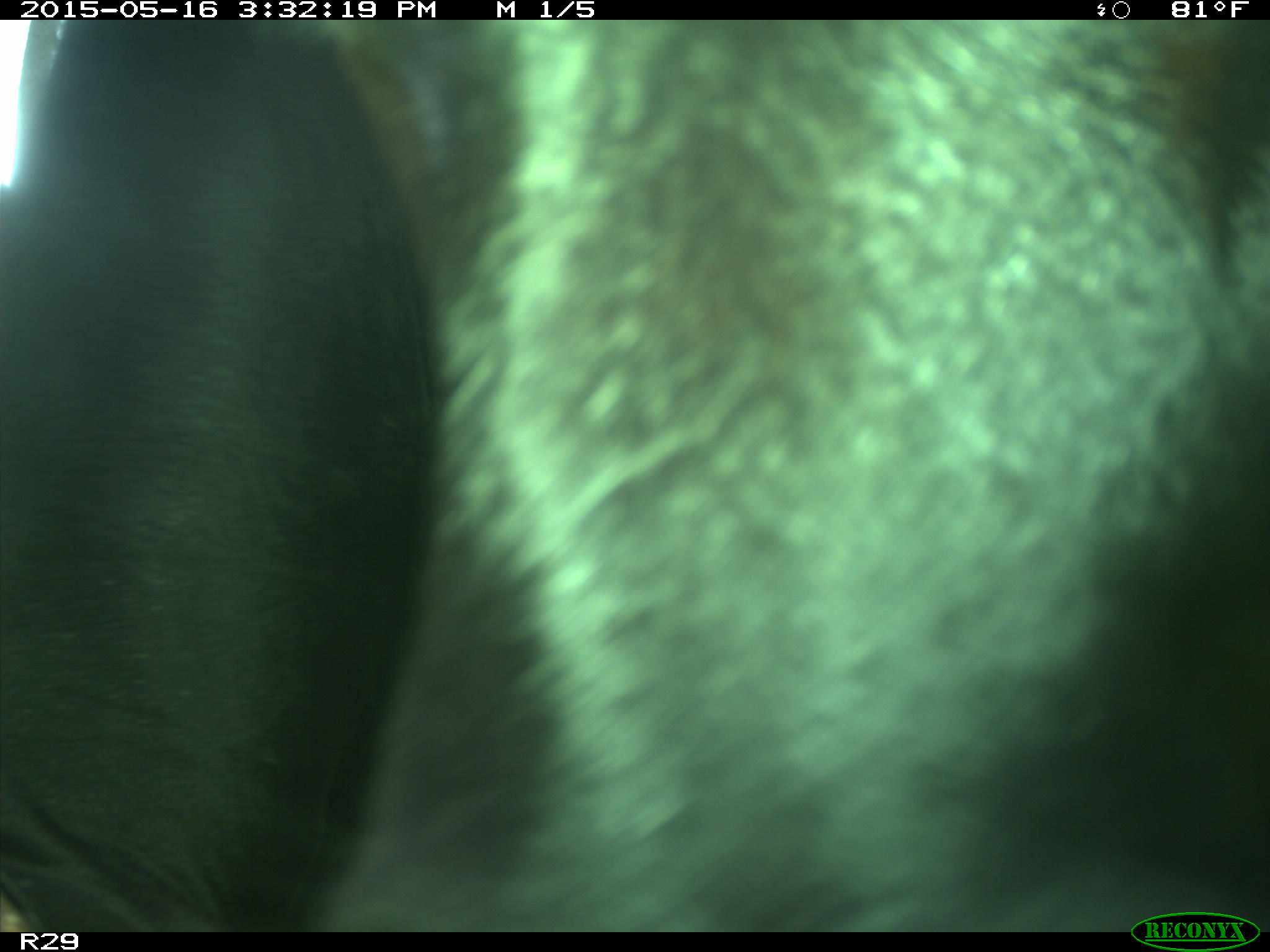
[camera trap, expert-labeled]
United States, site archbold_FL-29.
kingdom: Animalia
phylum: Chordata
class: Mammalia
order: Artiodactyla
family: Bovidae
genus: Bos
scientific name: Bos taurus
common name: domestic cow